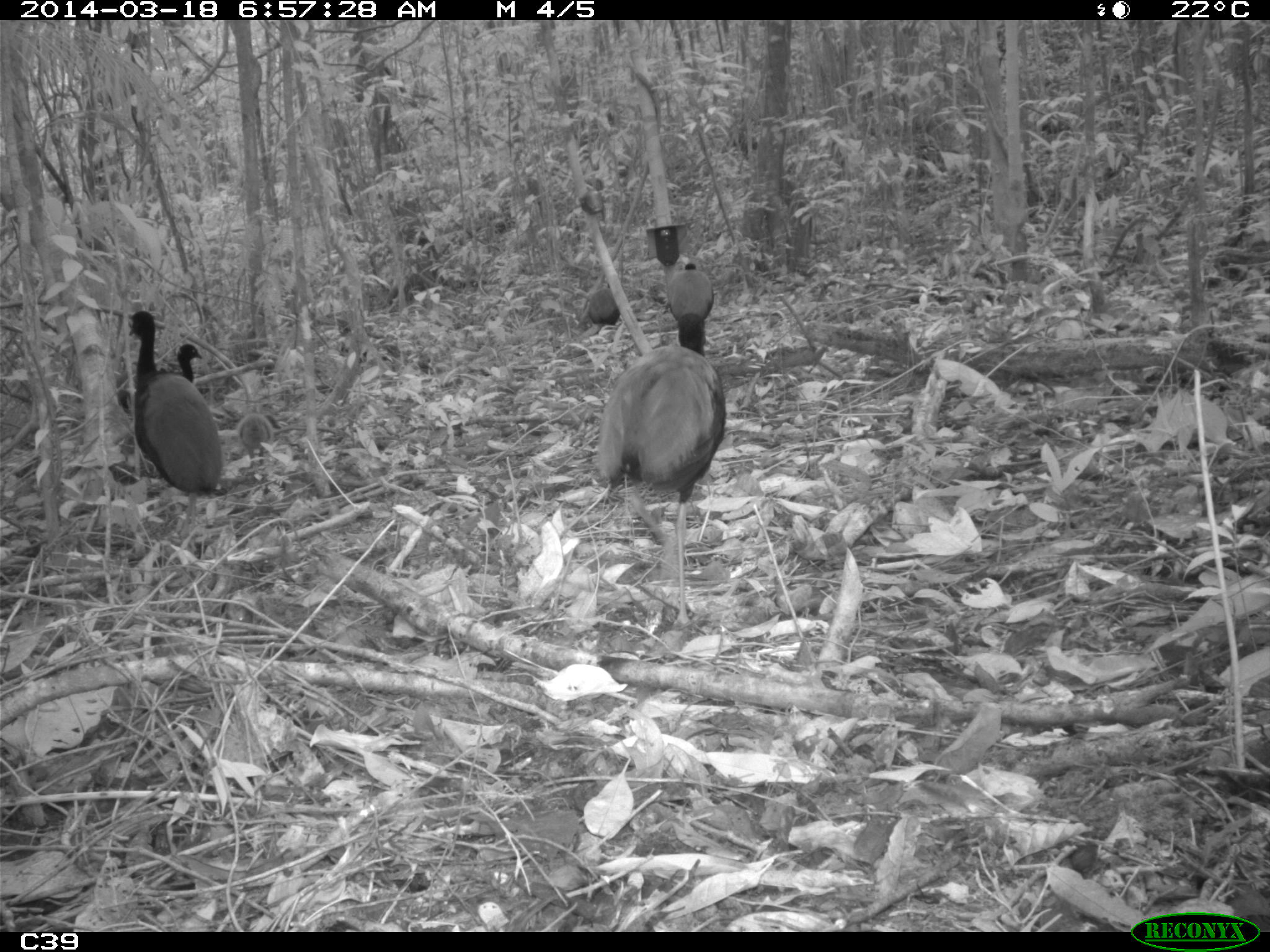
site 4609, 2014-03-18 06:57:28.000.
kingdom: Animalia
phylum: Chordata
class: Aves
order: Gruiformes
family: Psophiidae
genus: Psophia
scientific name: Psophia crepitans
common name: gray-winged trumpeter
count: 11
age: adult